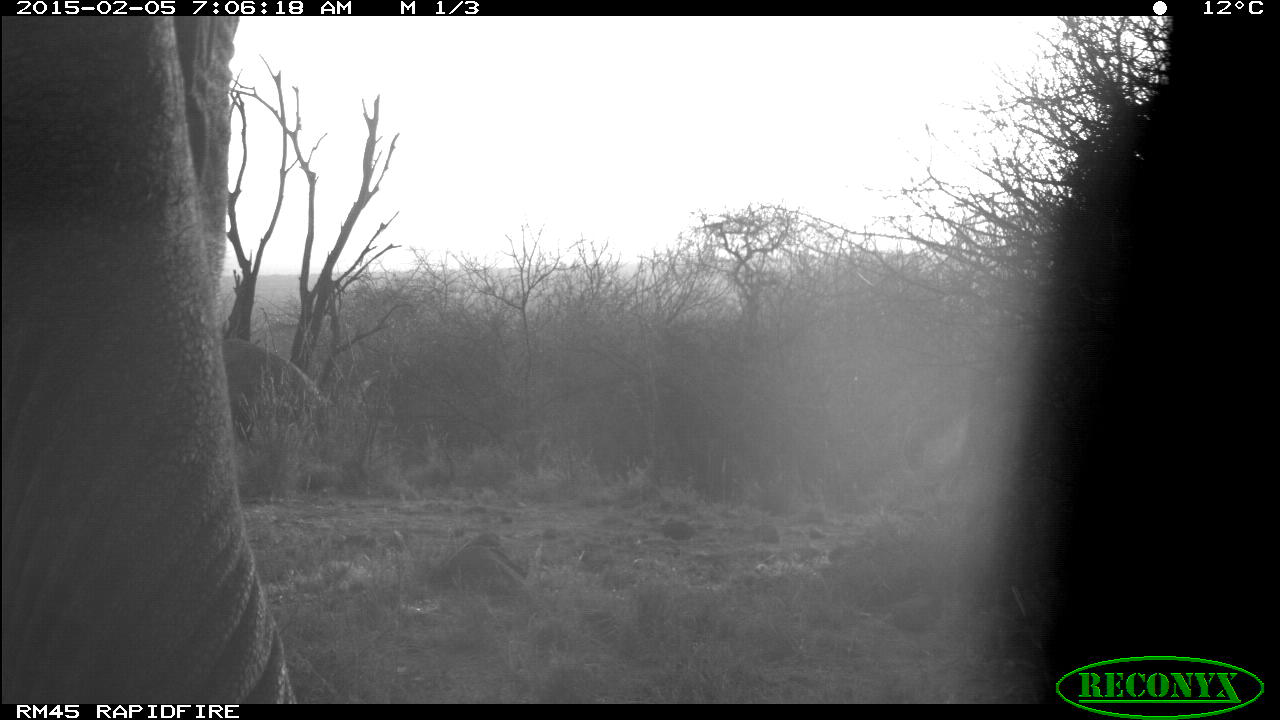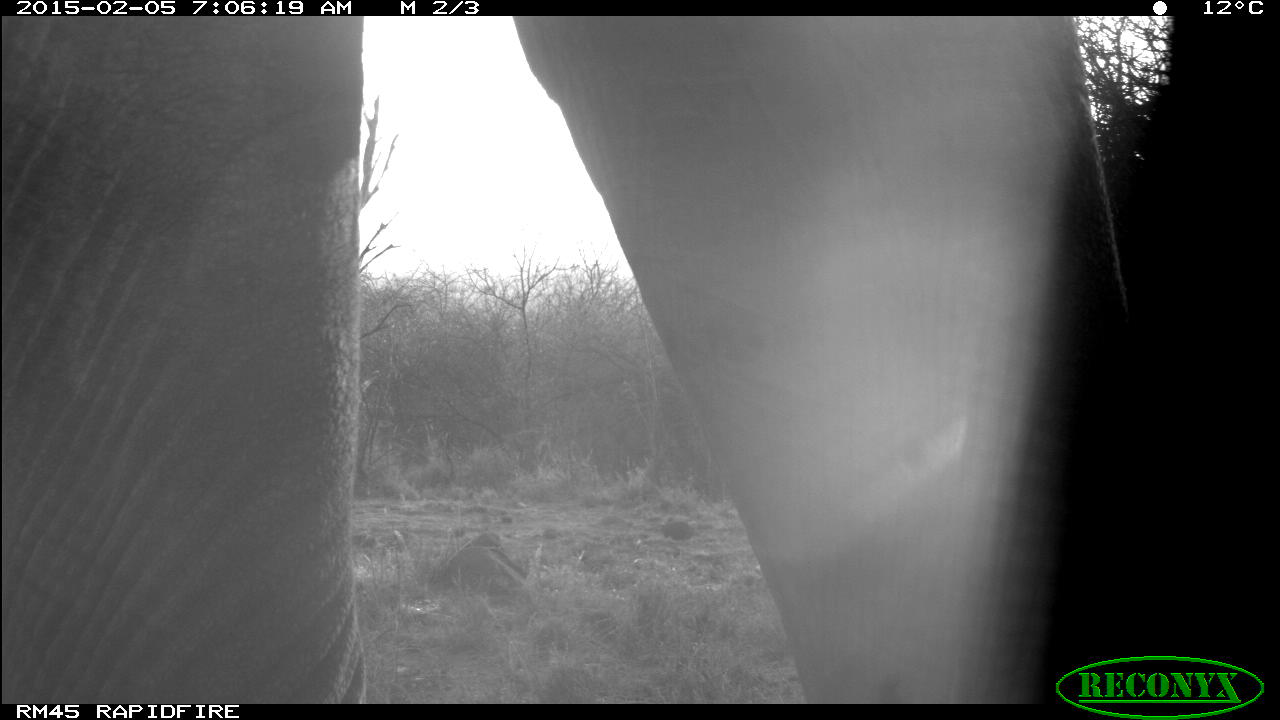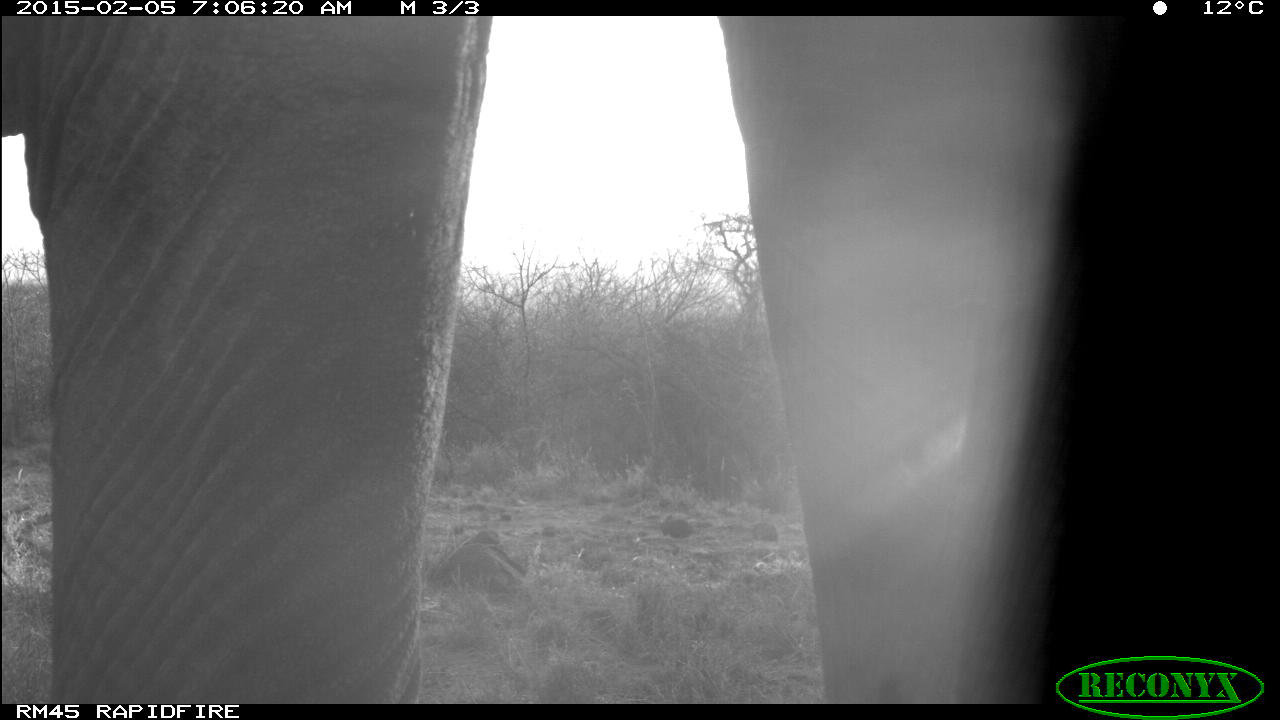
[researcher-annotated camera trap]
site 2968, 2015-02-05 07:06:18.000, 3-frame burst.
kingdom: Animalia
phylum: Chordata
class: Mammalia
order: Proboscidea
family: Elephantidae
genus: Loxodonta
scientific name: Loxodonta africana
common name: african bush elephant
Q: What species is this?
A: Loxodonta africana (african bush elephant).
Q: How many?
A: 2.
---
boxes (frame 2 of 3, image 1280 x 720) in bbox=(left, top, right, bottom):
loxodonta africana: bbox=(0, 18, 1123, 703)